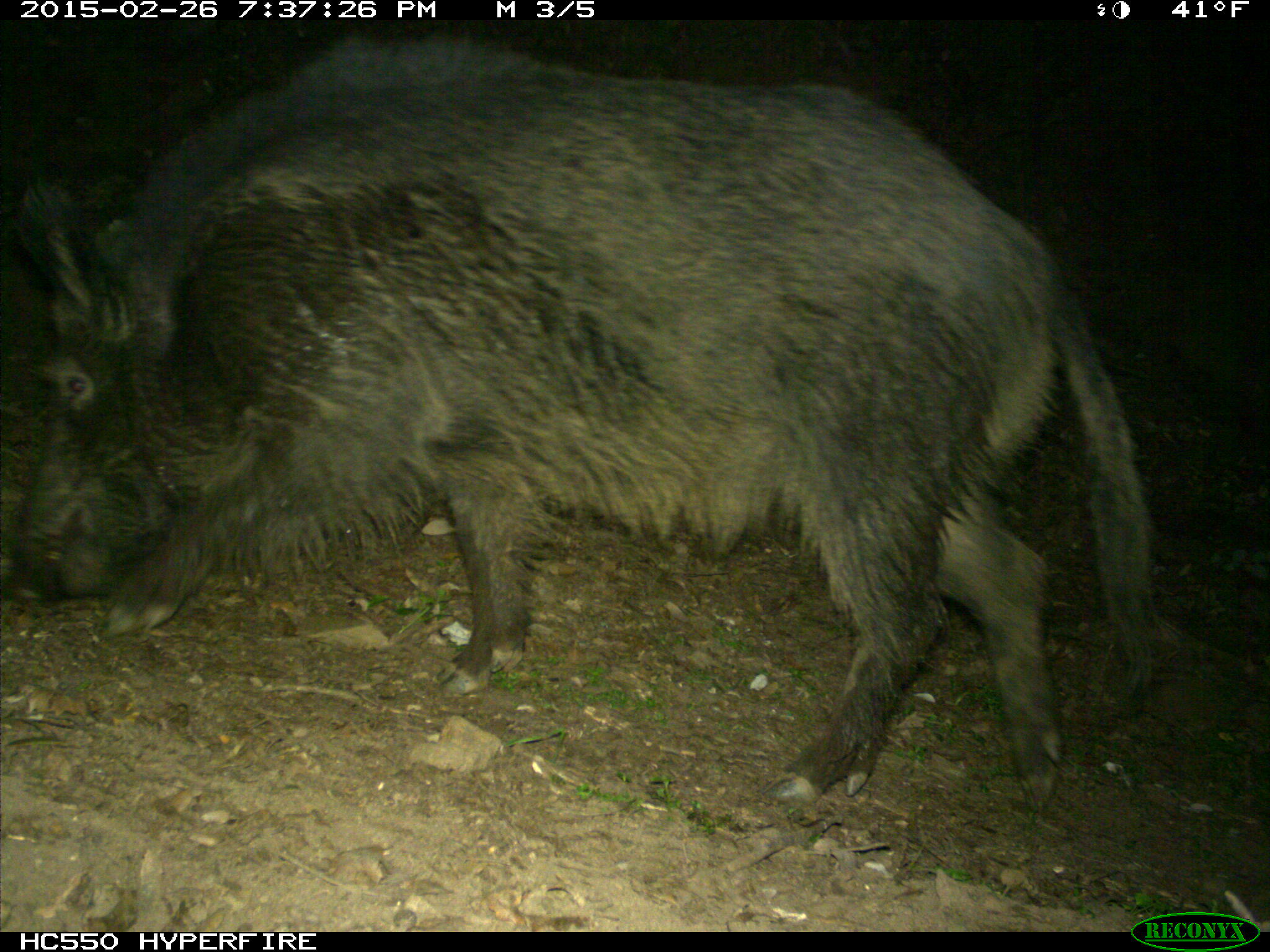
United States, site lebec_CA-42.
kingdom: Animalia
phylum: Chordata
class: Mammalia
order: Artiodactyla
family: Suidae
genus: Sus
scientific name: Sus scrofa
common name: wild boar